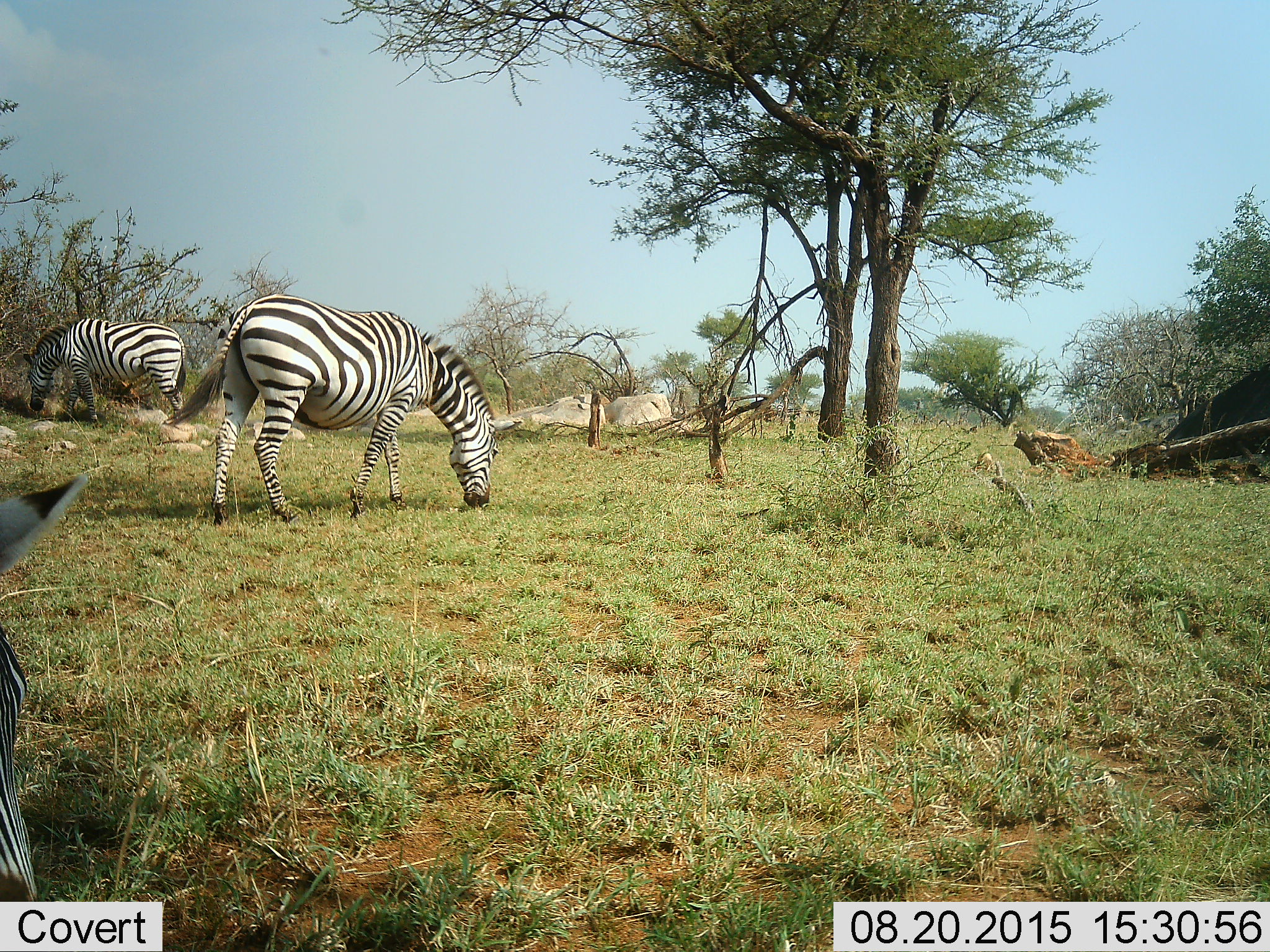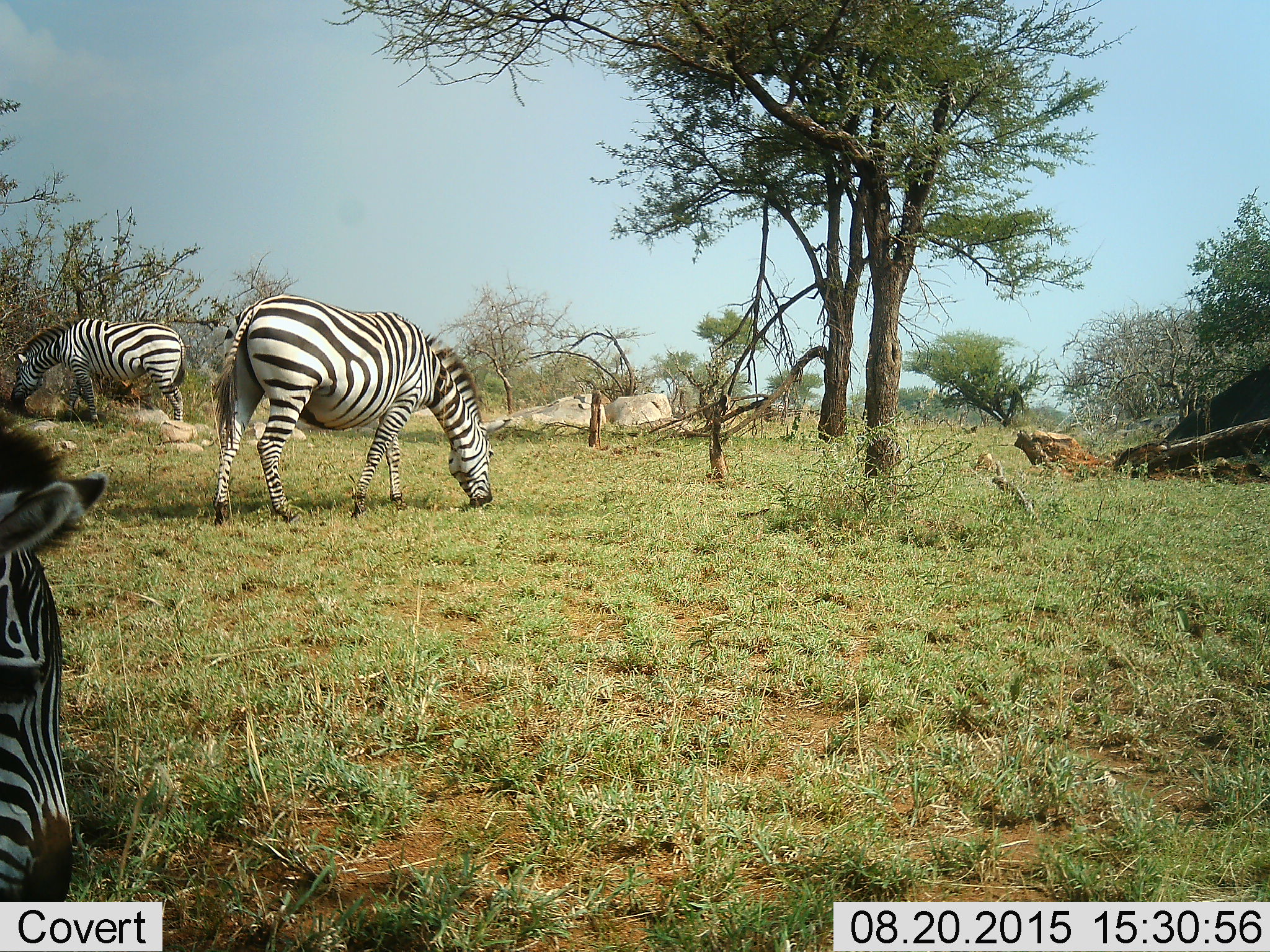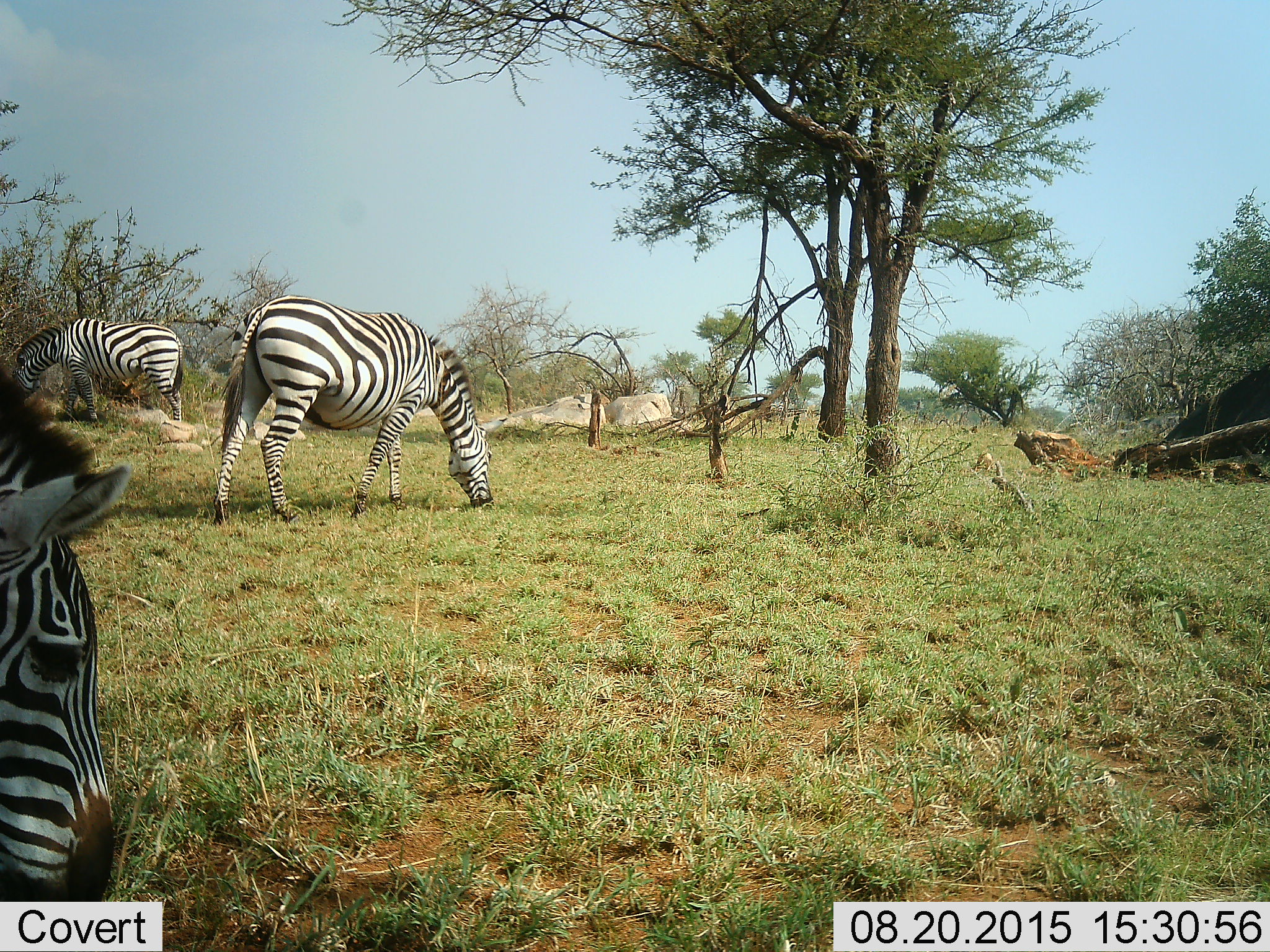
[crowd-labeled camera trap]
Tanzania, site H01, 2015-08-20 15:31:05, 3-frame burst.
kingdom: Animalia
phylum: Chordata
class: Mammalia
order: Perissodactyla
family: Equidae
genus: Equus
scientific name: Equus quagga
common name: plains zebra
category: zebra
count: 3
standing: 40%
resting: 0%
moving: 10%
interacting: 0%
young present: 0%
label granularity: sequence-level